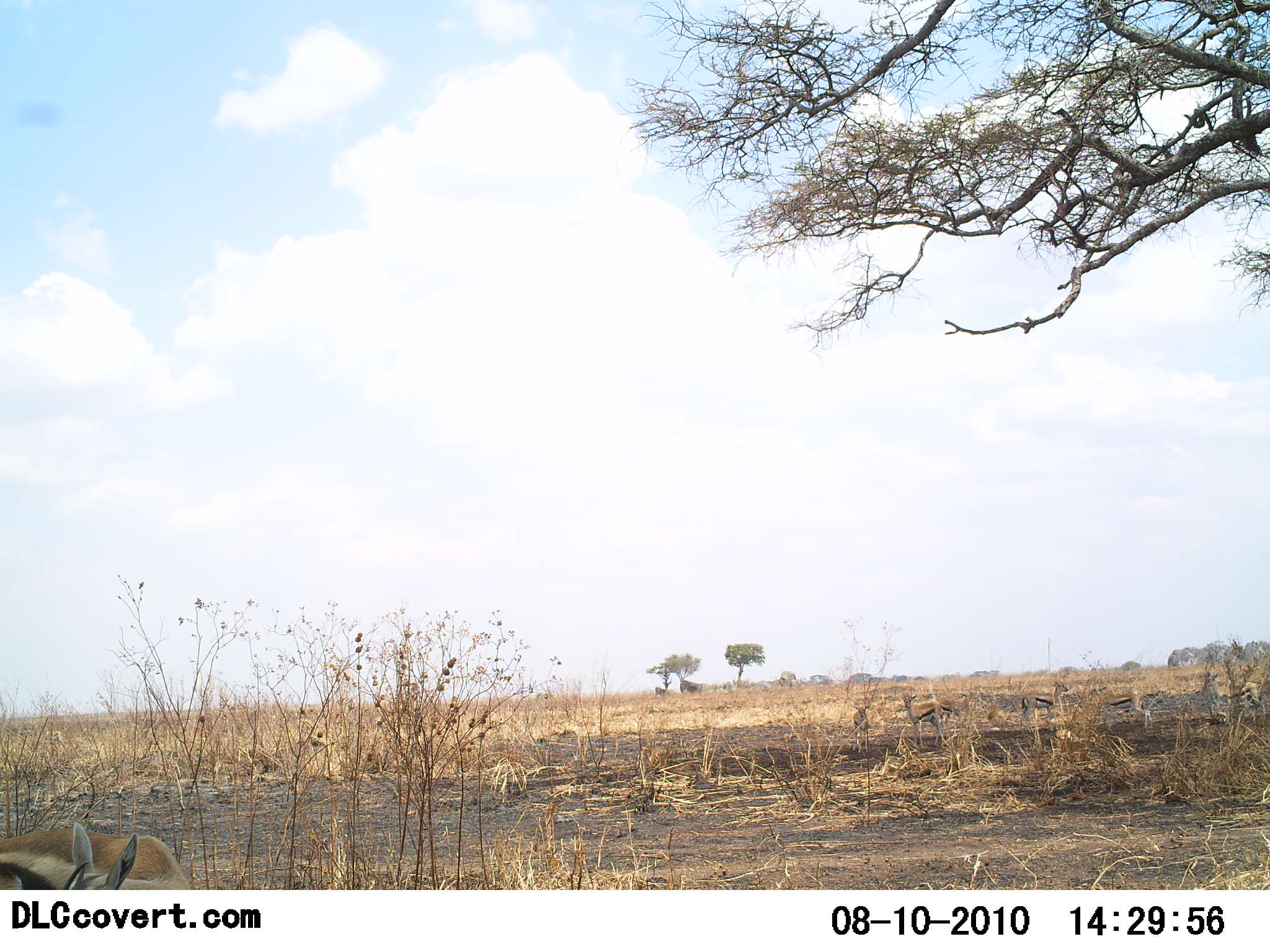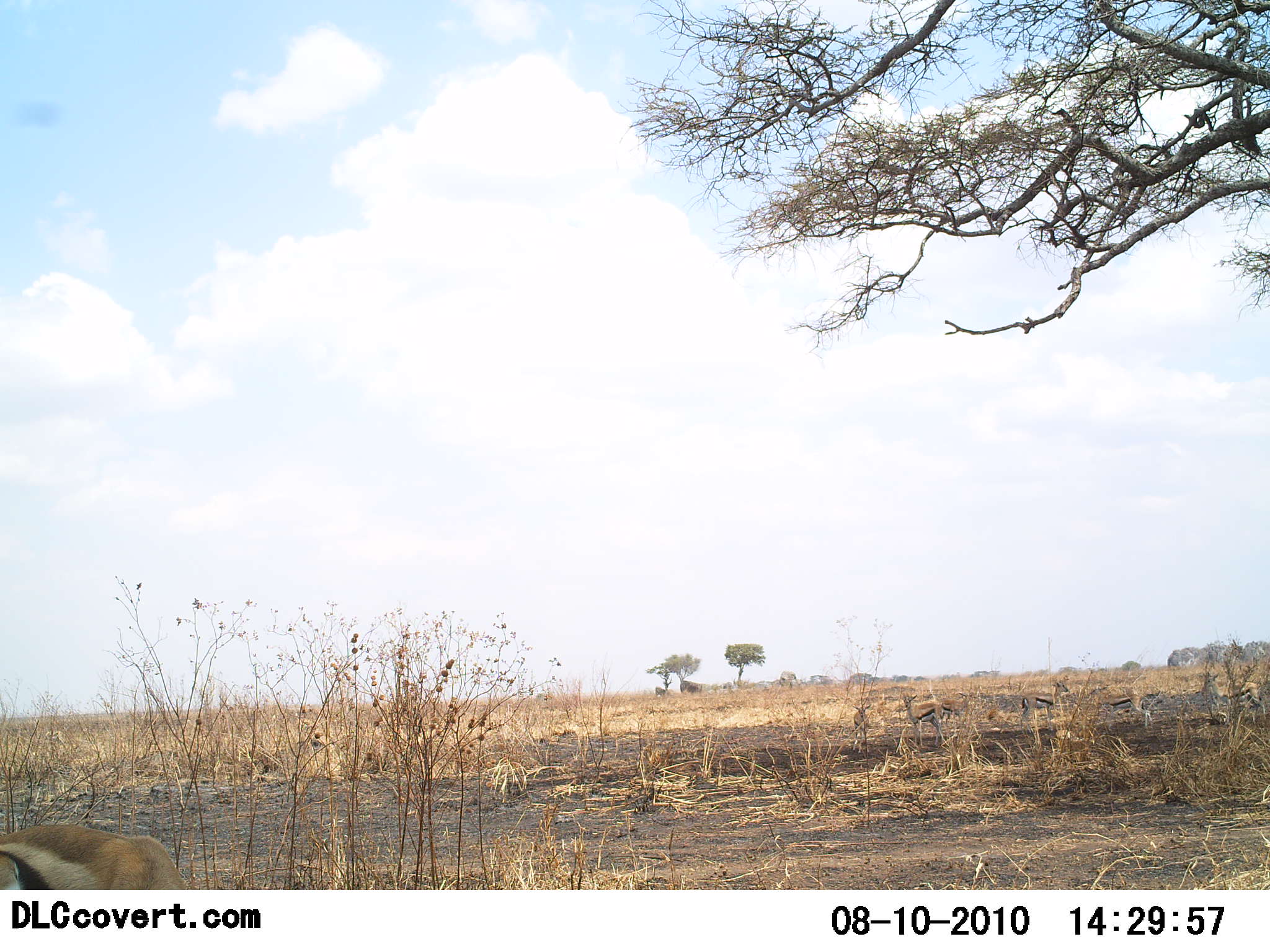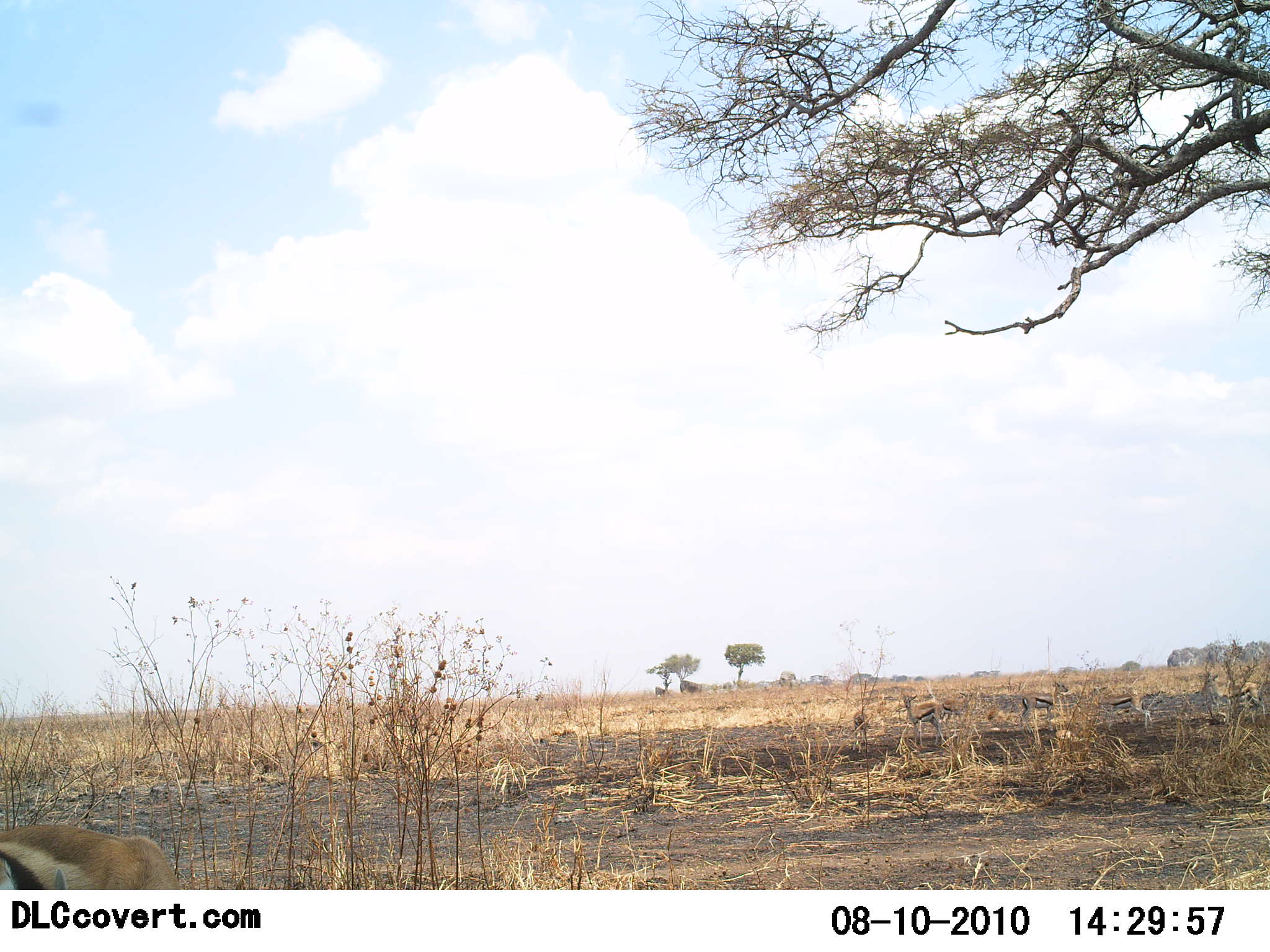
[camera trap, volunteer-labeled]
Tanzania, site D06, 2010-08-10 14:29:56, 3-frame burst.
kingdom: Animalia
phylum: Chordata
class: Mammalia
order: Artiodactyla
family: Bovidae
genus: Eudorcas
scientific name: Eudorcas thomsonii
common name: thomson's gazelle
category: gazellethomsons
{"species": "gazellethomsons (thomson's gazelle) (Eudorcas thomsonii)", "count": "1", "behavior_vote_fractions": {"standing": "58%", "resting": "17%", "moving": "0%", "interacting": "0%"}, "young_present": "0%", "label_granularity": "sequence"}